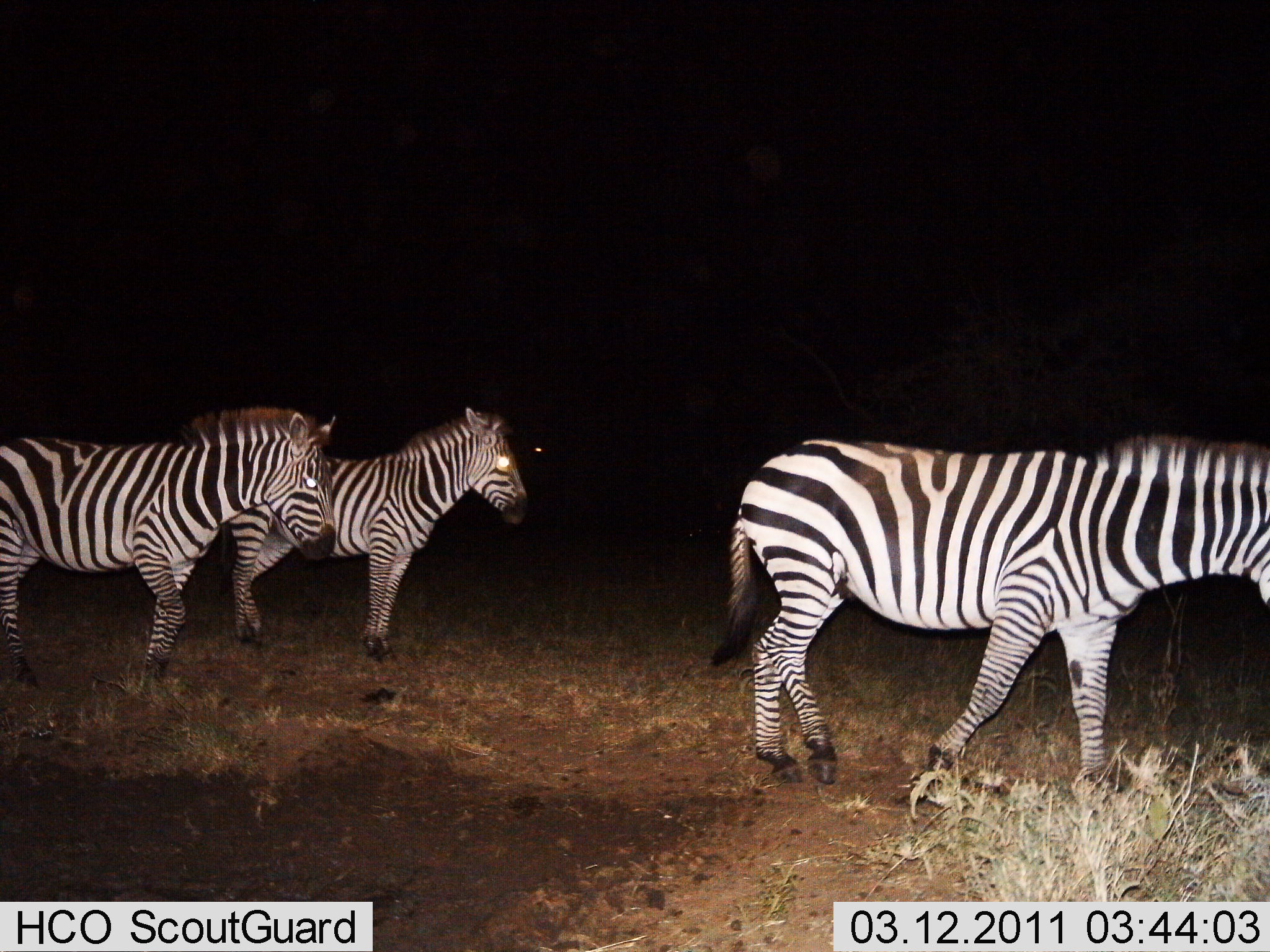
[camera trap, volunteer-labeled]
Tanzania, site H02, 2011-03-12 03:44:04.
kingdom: Animalia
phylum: Chordata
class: Mammalia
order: Perissodactyla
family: Equidae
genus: Equus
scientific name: Equus quagga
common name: plains zebra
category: zebra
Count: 3.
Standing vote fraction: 50%.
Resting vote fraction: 0%.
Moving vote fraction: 80%.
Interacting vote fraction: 0%.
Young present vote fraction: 0%.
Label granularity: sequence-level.